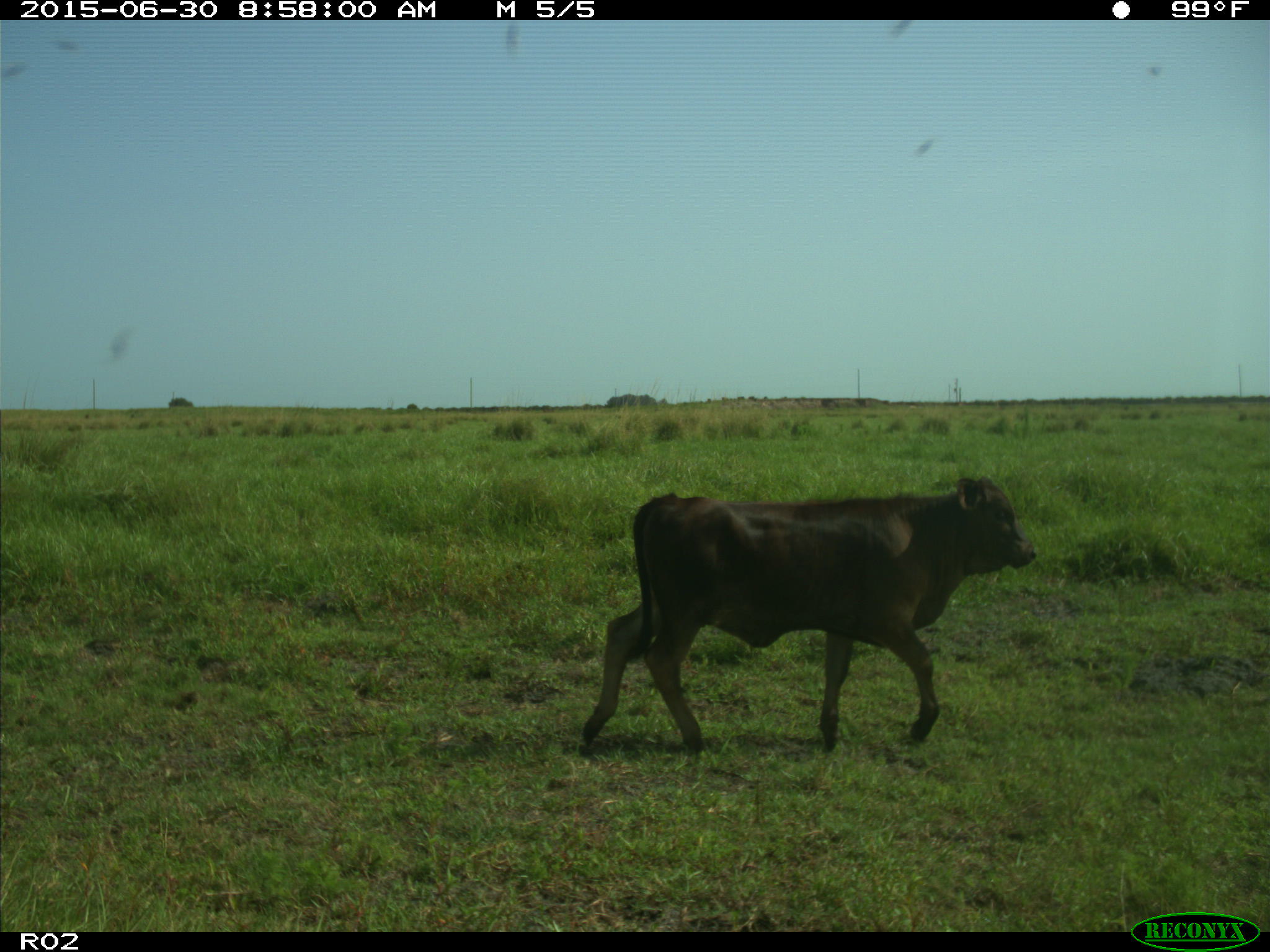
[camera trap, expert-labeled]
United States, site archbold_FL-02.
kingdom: Animalia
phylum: Chordata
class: Mammalia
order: Artiodactyla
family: Bovidae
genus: Bos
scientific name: Bos taurus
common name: domestic cow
Bos taurus (domestic cow).